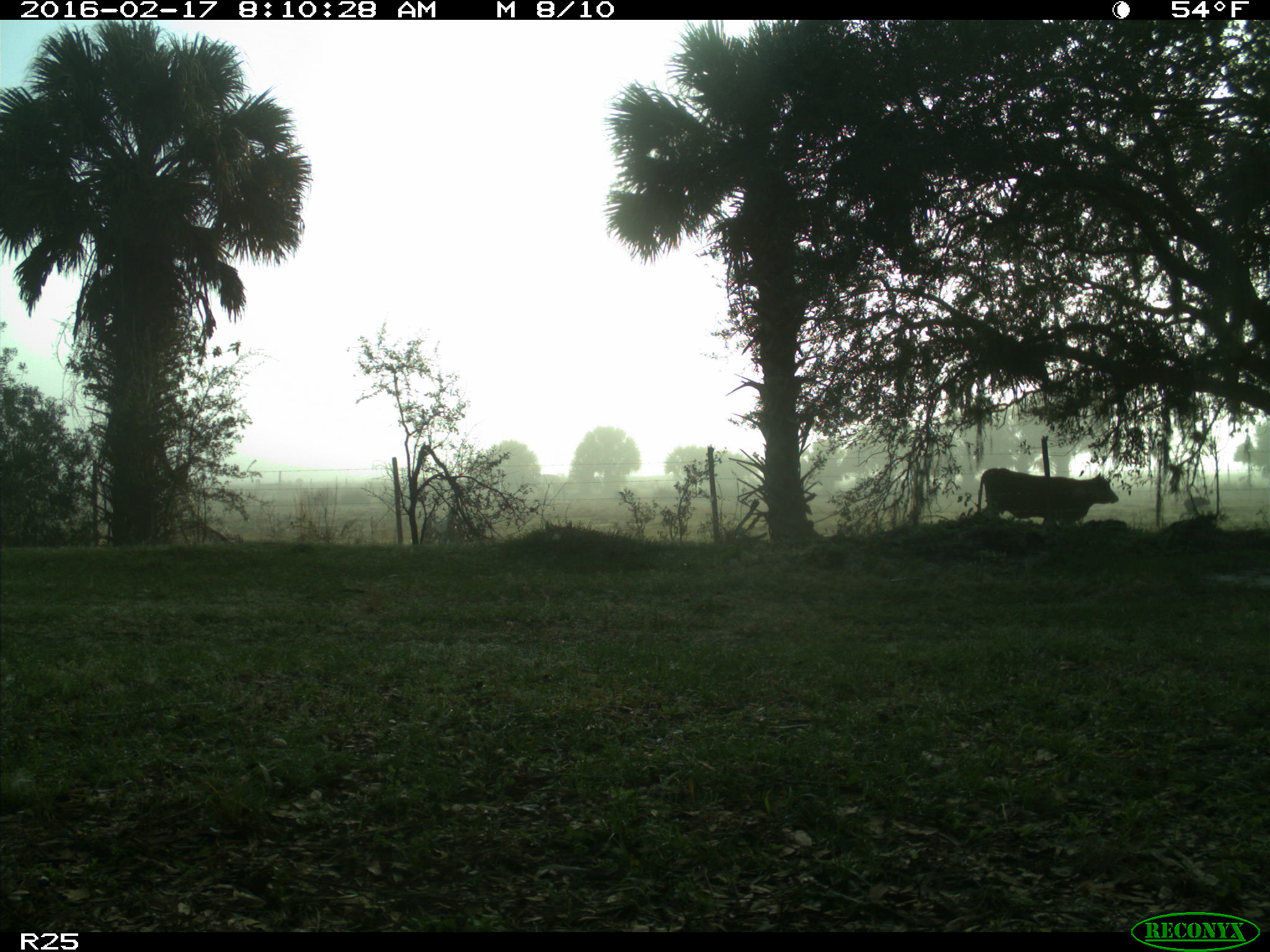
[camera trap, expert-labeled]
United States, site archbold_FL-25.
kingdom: Animalia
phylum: Chordata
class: Mammalia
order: Artiodactyla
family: Bovidae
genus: Bos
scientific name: Bos taurus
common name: domestic cow